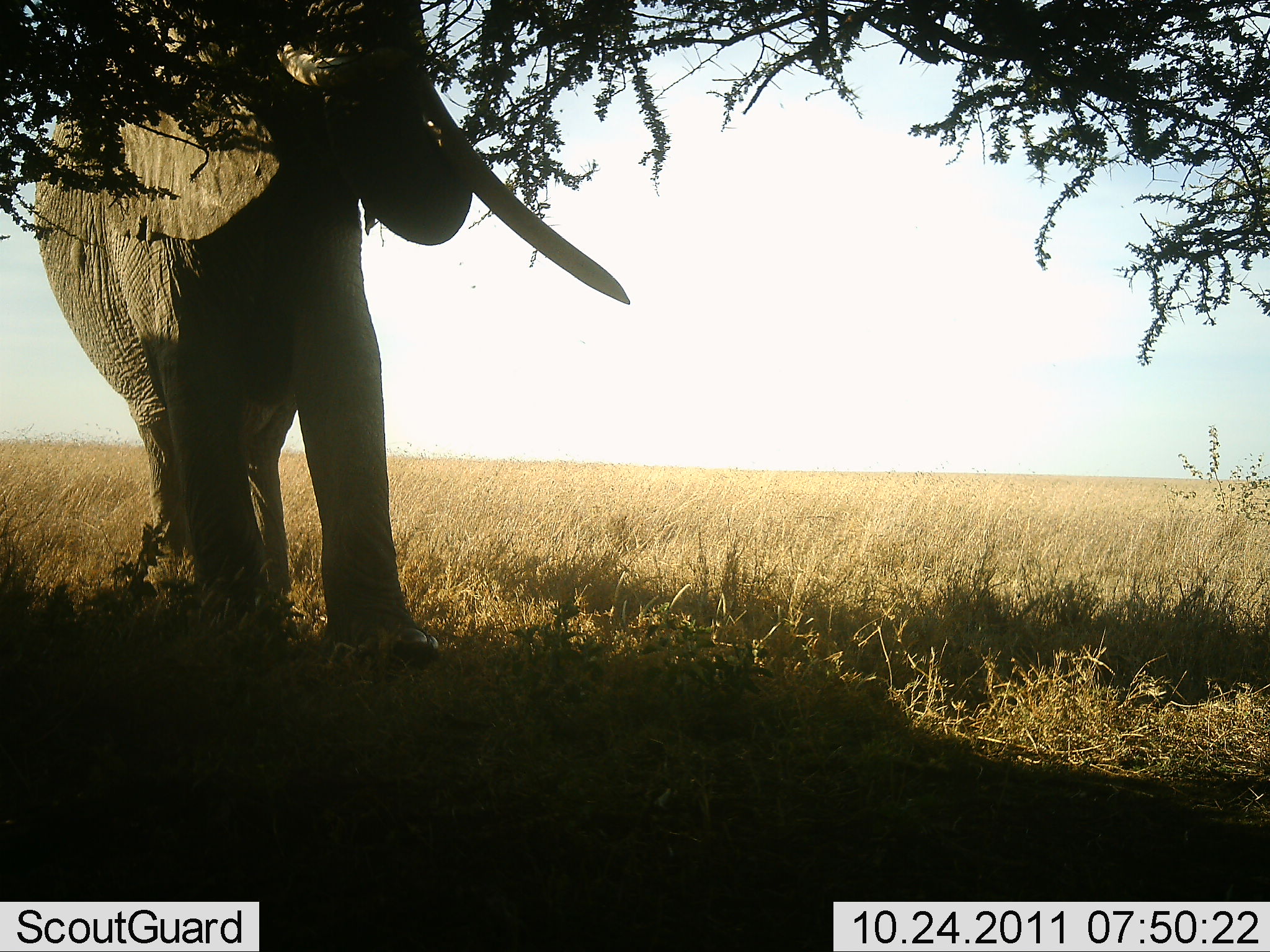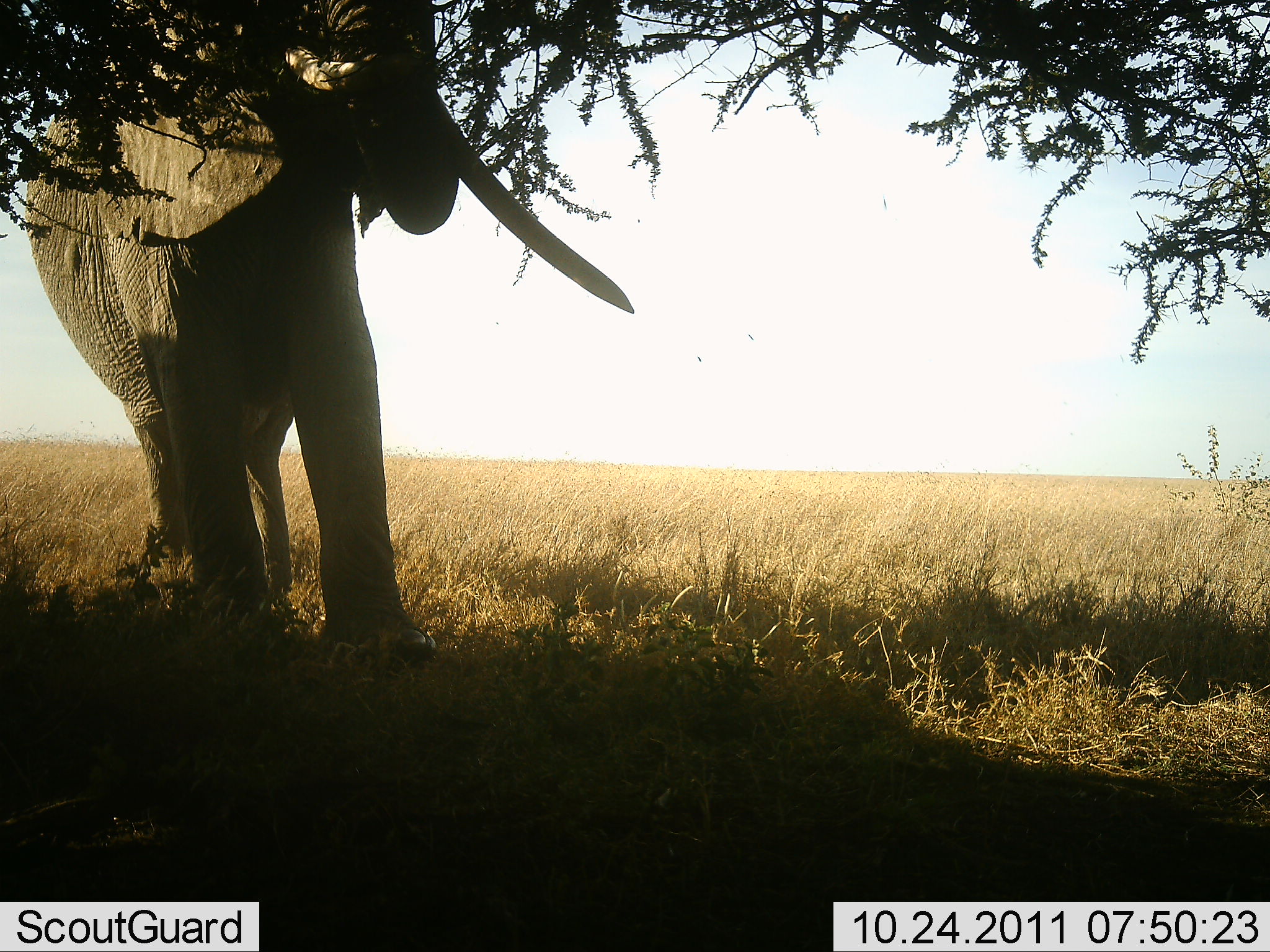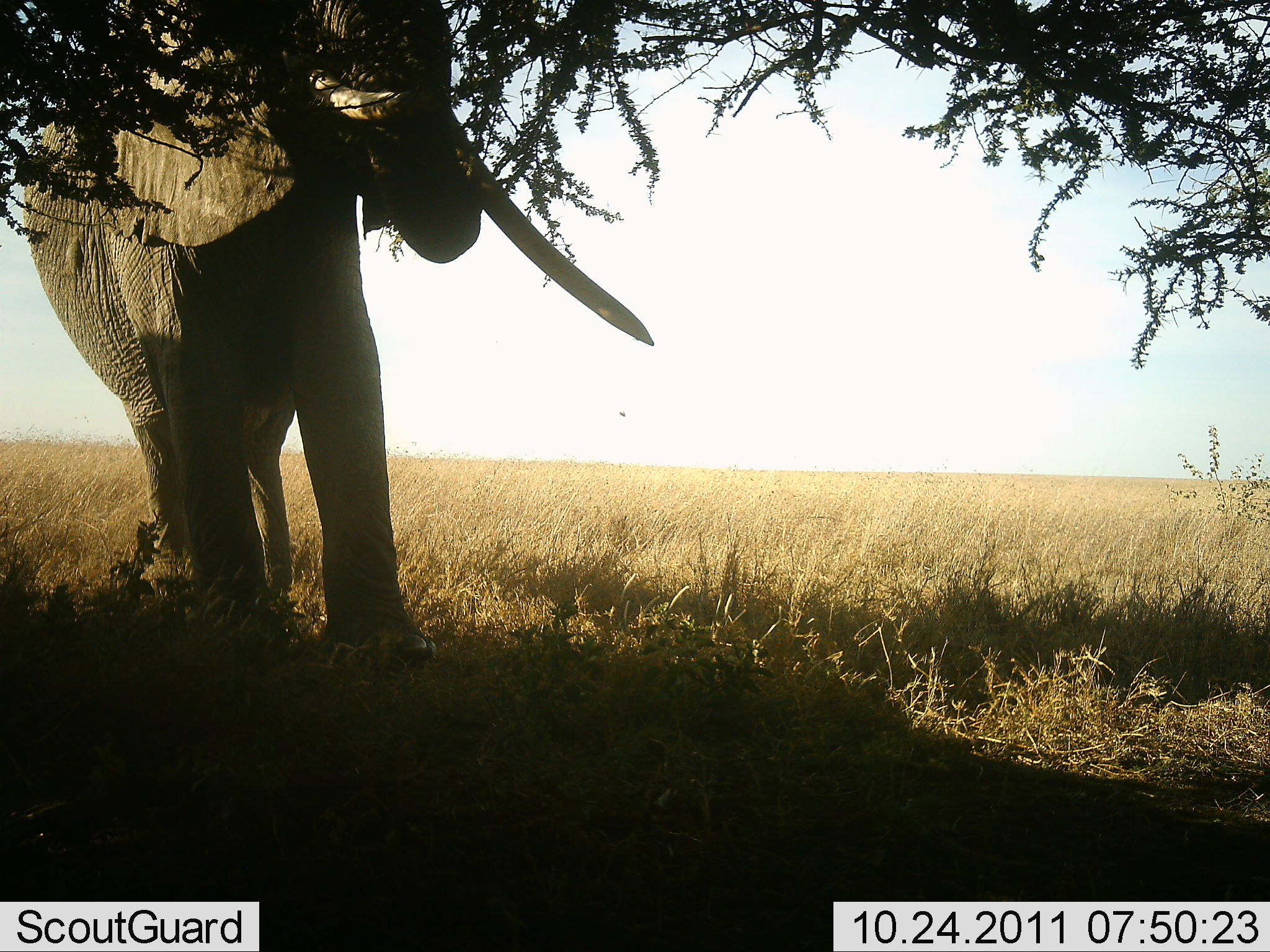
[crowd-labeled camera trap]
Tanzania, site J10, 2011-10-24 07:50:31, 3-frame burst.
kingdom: Animalia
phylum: Chordata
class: Mammalia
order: Proboscidea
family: Elephantidae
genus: Loxodonta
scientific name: Loxodonta africana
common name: african bush elephant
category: elephant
Elephant (african bush elephant) (Loxodonta africana), count 1. Behavior (volunteer vote fractions): standing 58%, resting 0%, moving 0%, interacting 0%. Young present (vote fraction): 0%. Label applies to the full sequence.